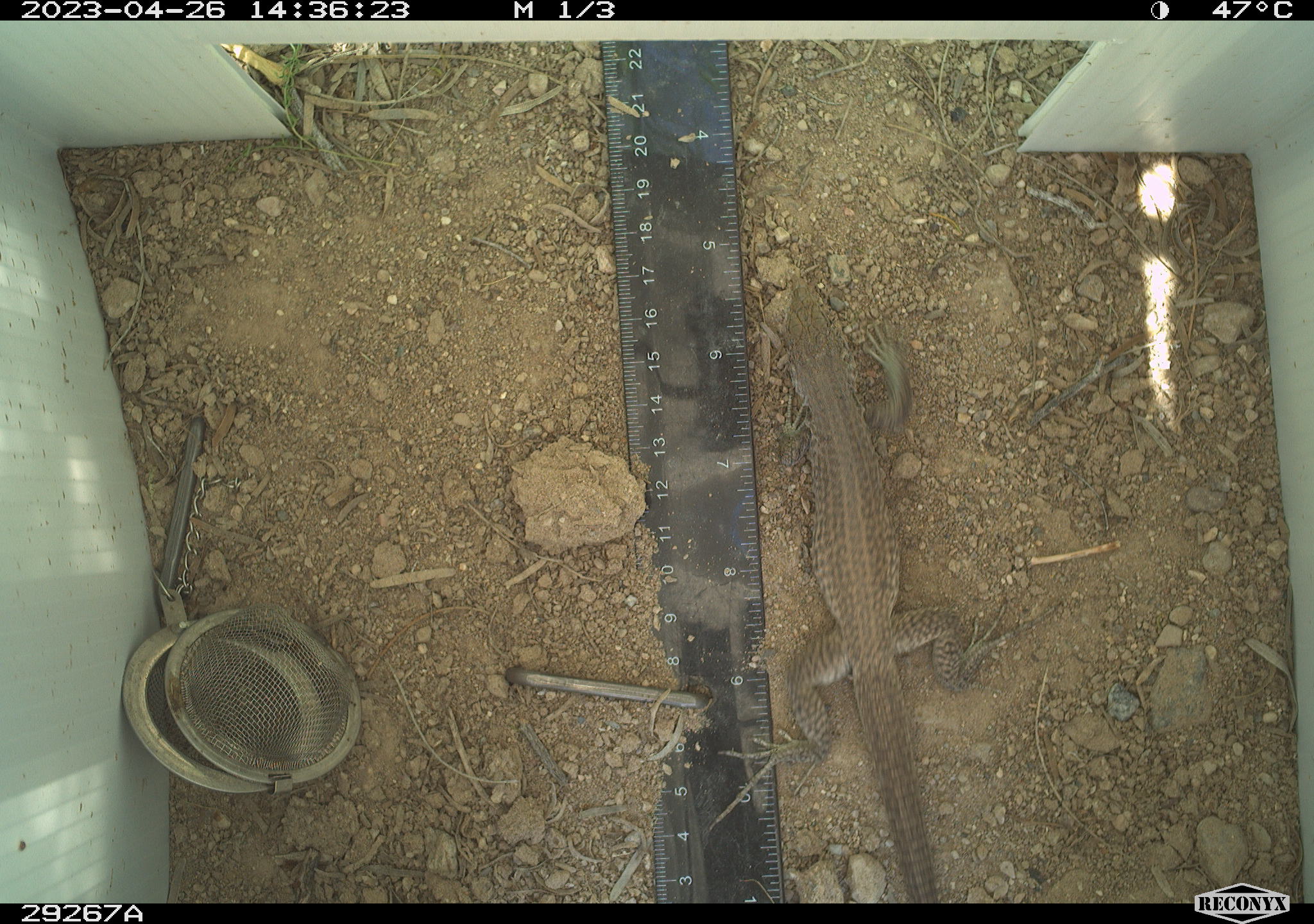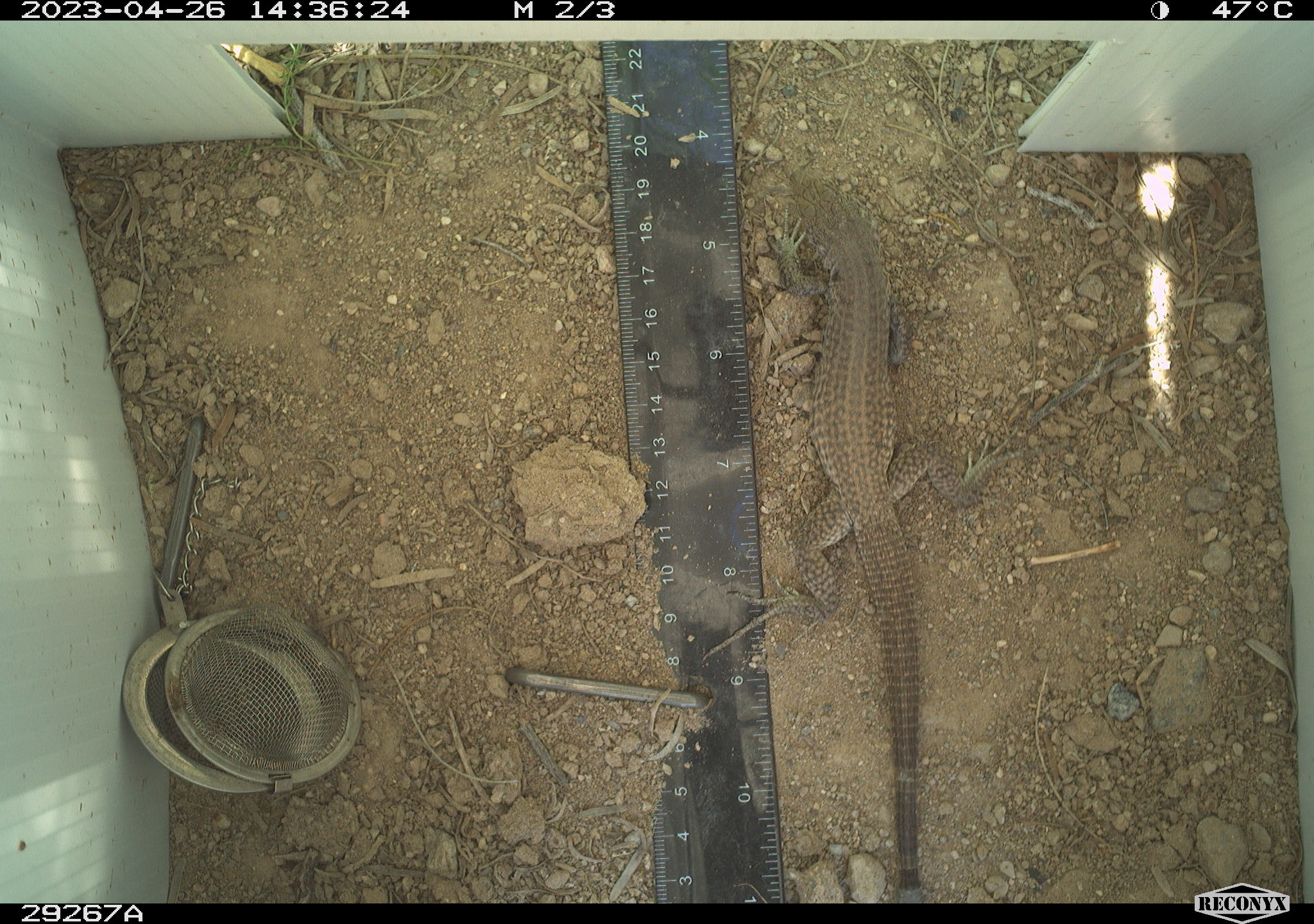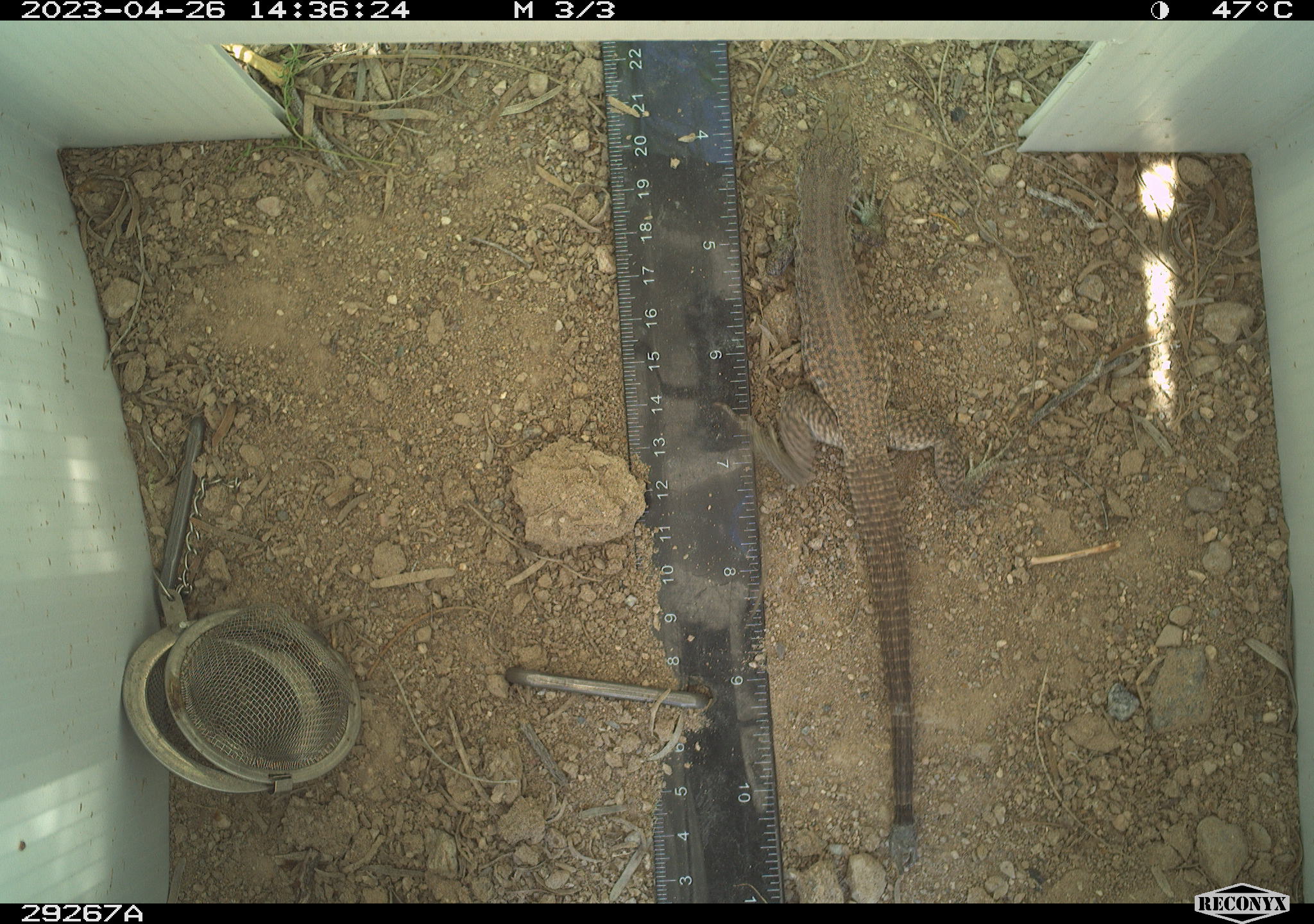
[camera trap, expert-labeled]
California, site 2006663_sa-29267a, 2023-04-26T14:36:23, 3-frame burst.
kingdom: Animalia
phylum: Chordata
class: Reptilia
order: Squamata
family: Teiidae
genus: Aspidoscelis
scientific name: Aspidoscelis tigris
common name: western whiptail